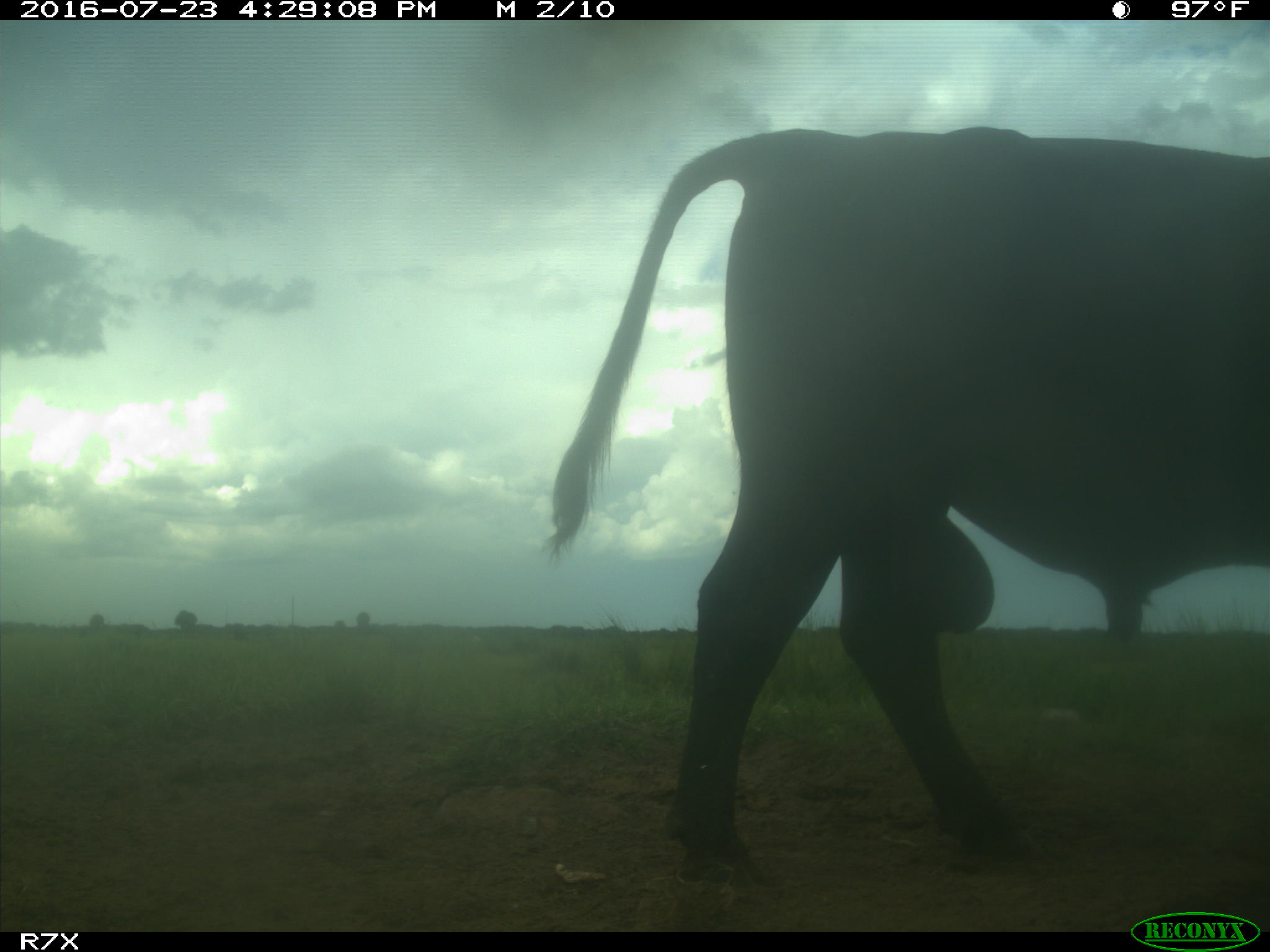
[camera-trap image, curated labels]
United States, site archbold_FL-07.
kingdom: Animalia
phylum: Chordata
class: Mammalia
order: Artiodactyla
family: Bovidae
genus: Bos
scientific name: Bos taurus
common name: domestic cow